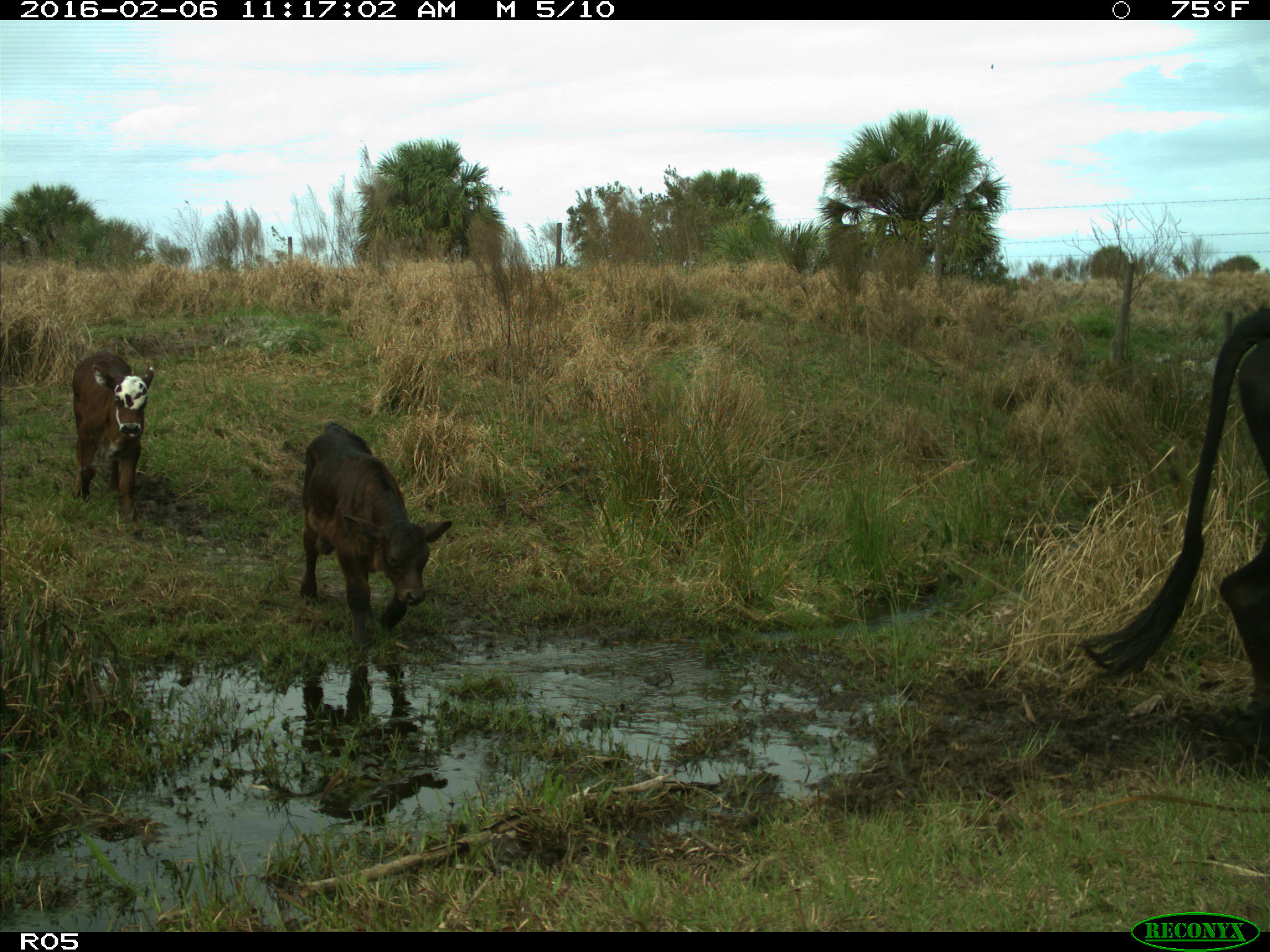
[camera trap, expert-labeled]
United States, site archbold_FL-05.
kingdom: Animalia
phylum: Chordata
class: Mammalia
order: Artiodactyla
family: Bovidae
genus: Bos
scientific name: Bos taurus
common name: domestic cow